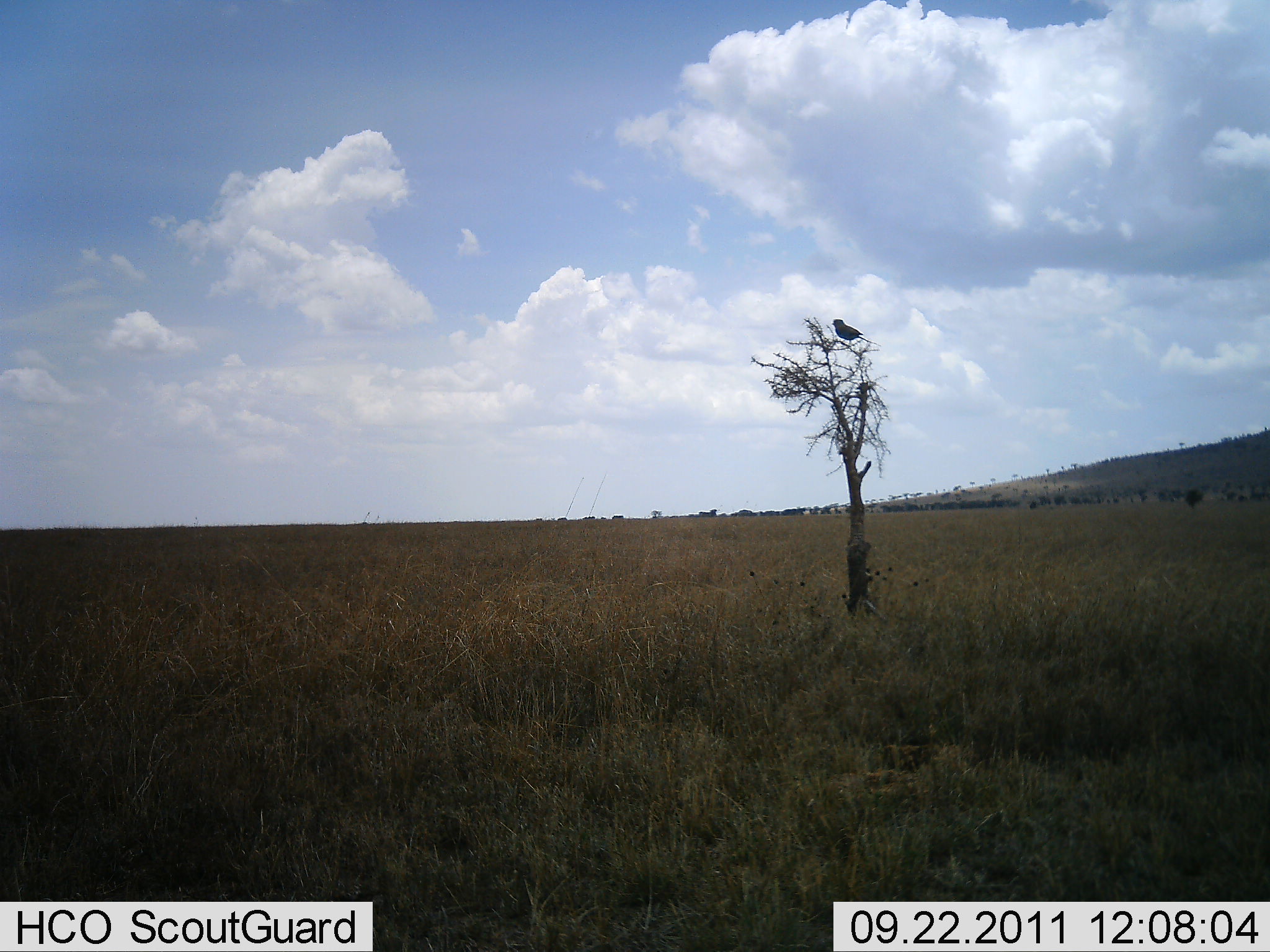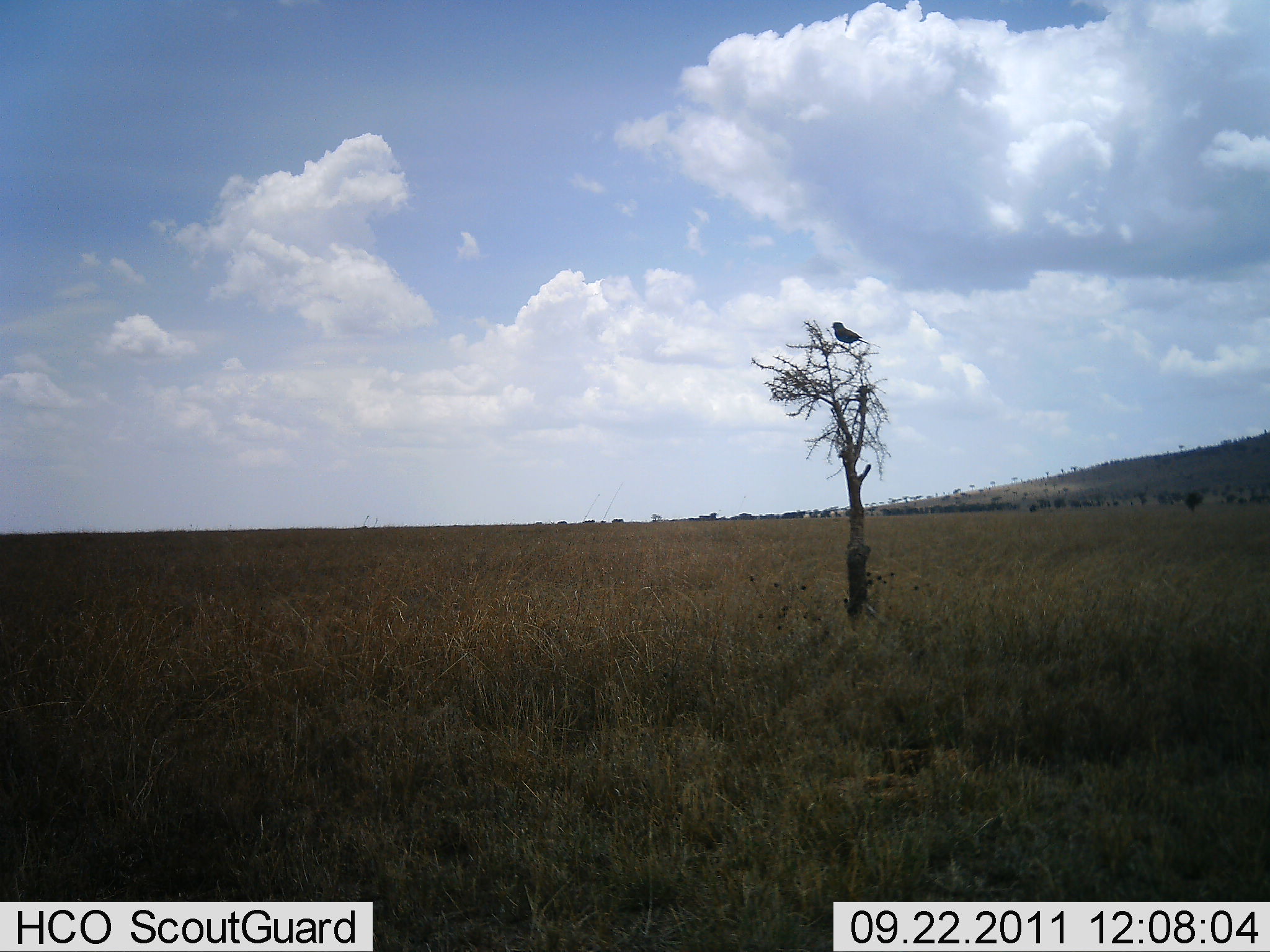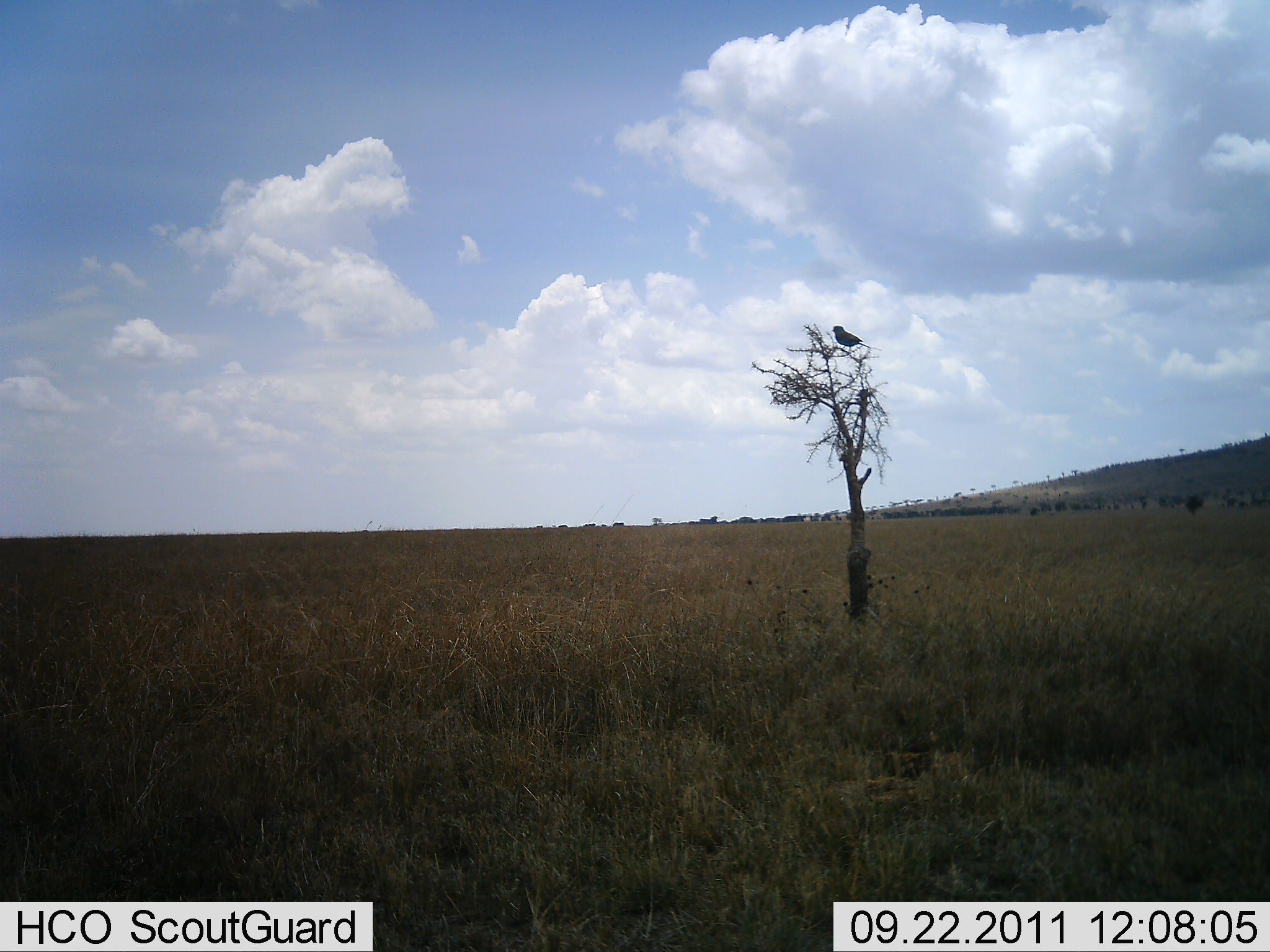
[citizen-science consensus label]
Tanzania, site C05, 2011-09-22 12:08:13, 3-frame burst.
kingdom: Animalia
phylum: Chordata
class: Aves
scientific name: Aves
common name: bird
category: otherbird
Otherbird (bird) (Aves), count 1. Behavior (volunteer vote fractions): standing 36%, resting 64%, moving 0%, interacting 0%. Young present (vote fraction): 0%. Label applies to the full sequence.